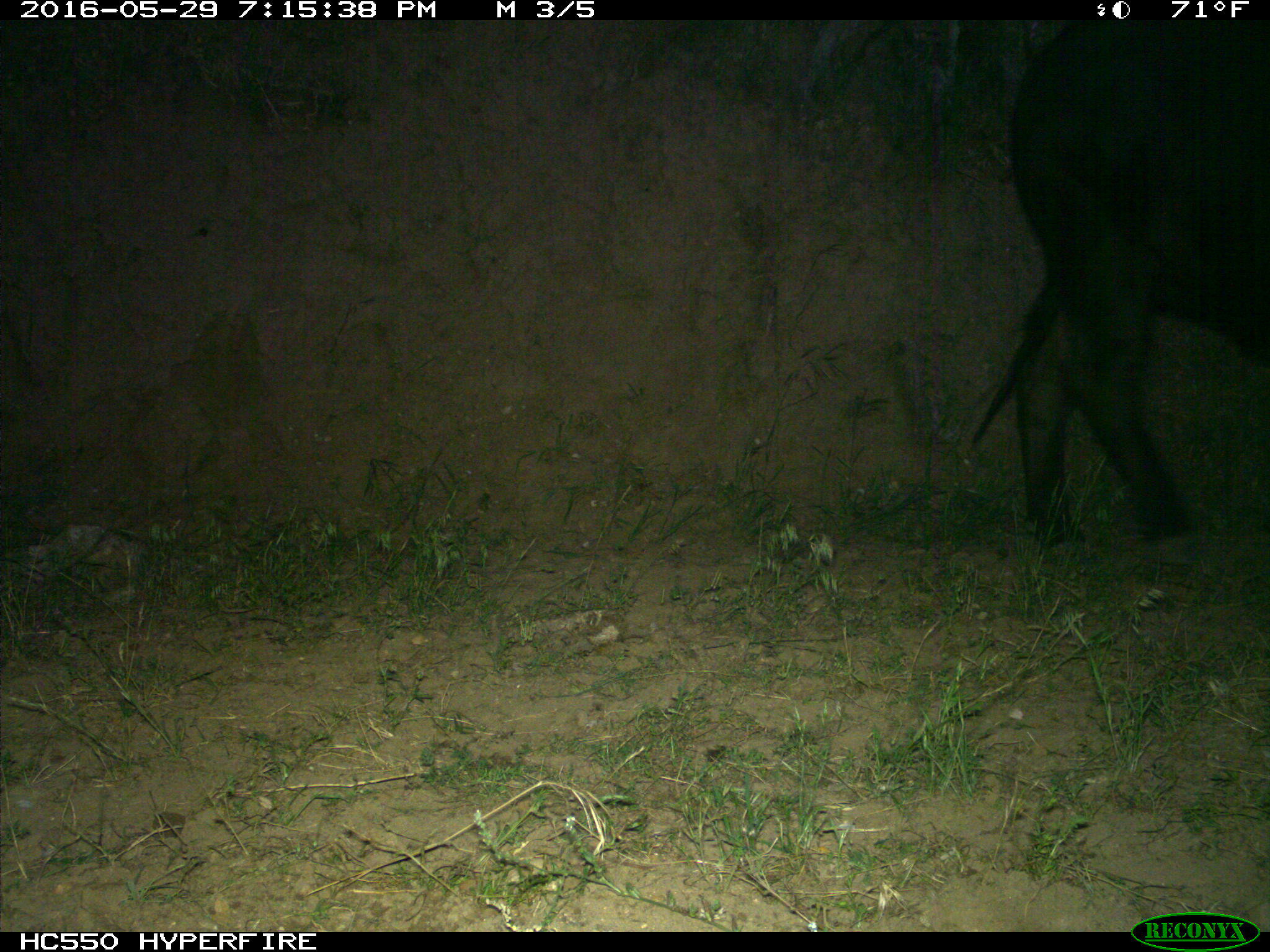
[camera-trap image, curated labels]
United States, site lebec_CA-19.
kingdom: Animalia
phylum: Chordata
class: Mammalia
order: Artiodactyla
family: Bovidae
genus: Bos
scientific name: Bos taurus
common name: domestic cow